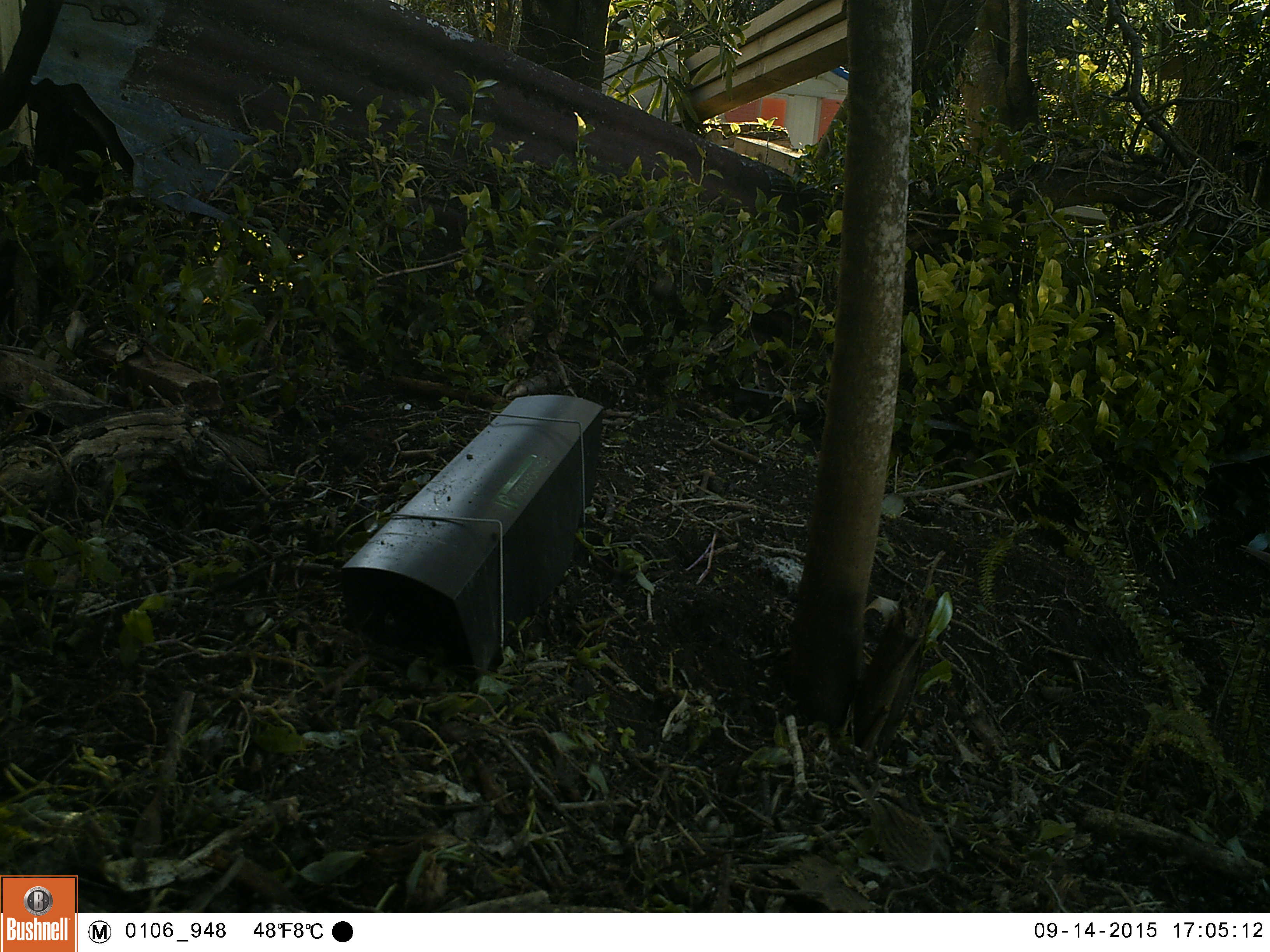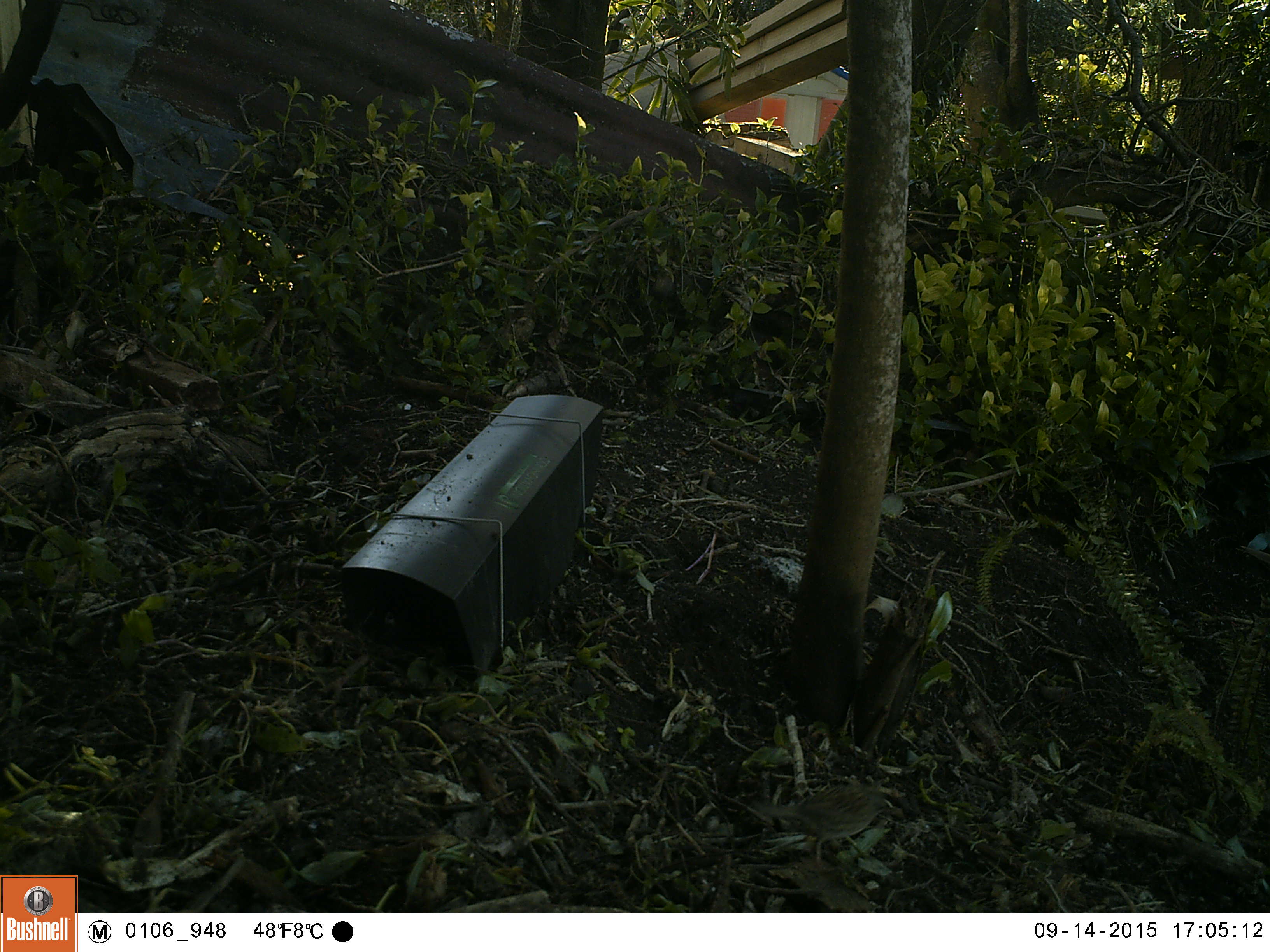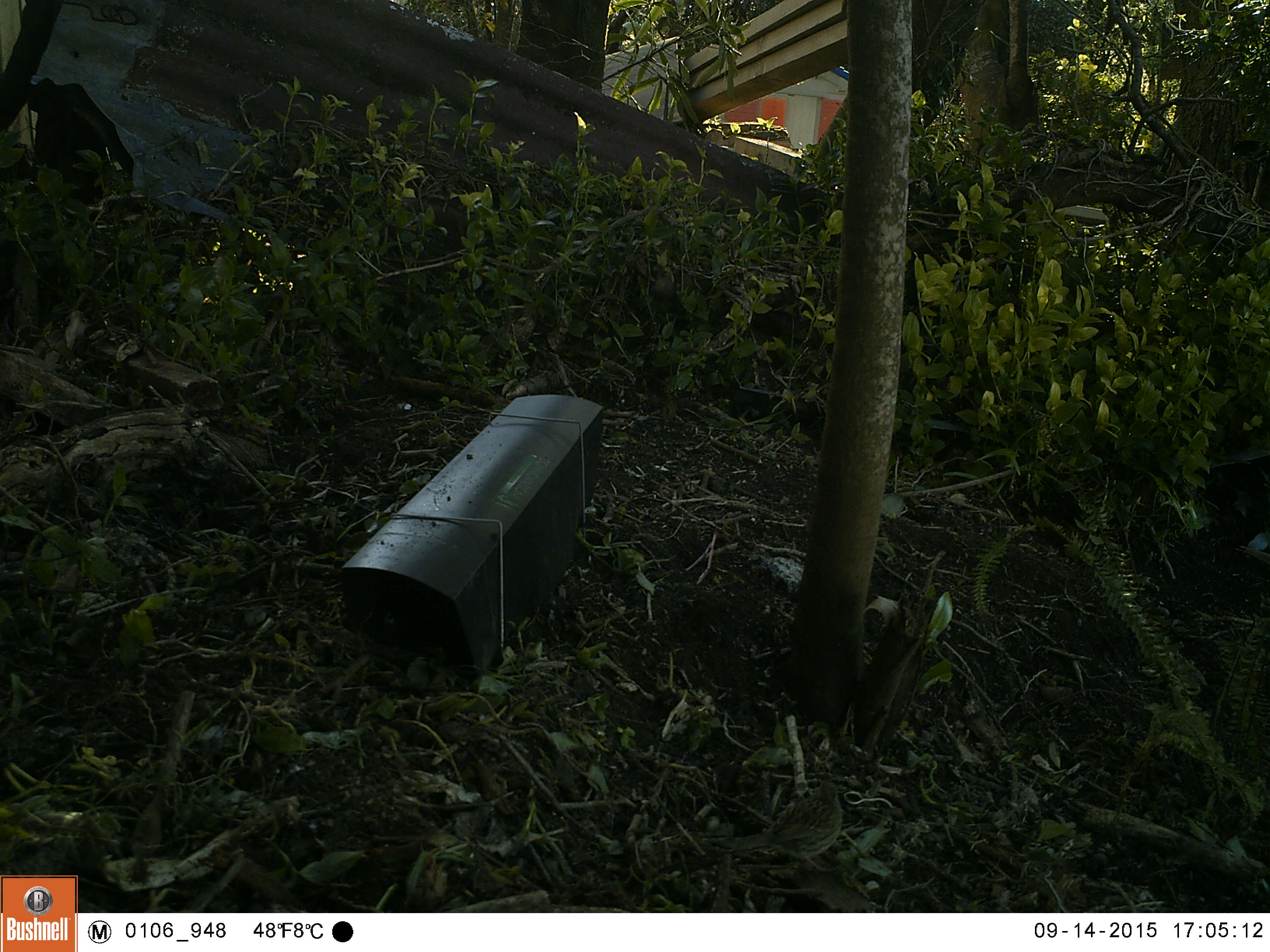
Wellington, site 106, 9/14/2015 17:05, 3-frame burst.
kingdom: Animalia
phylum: Chordata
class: Aves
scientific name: Aves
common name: bird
Bird (Aves).